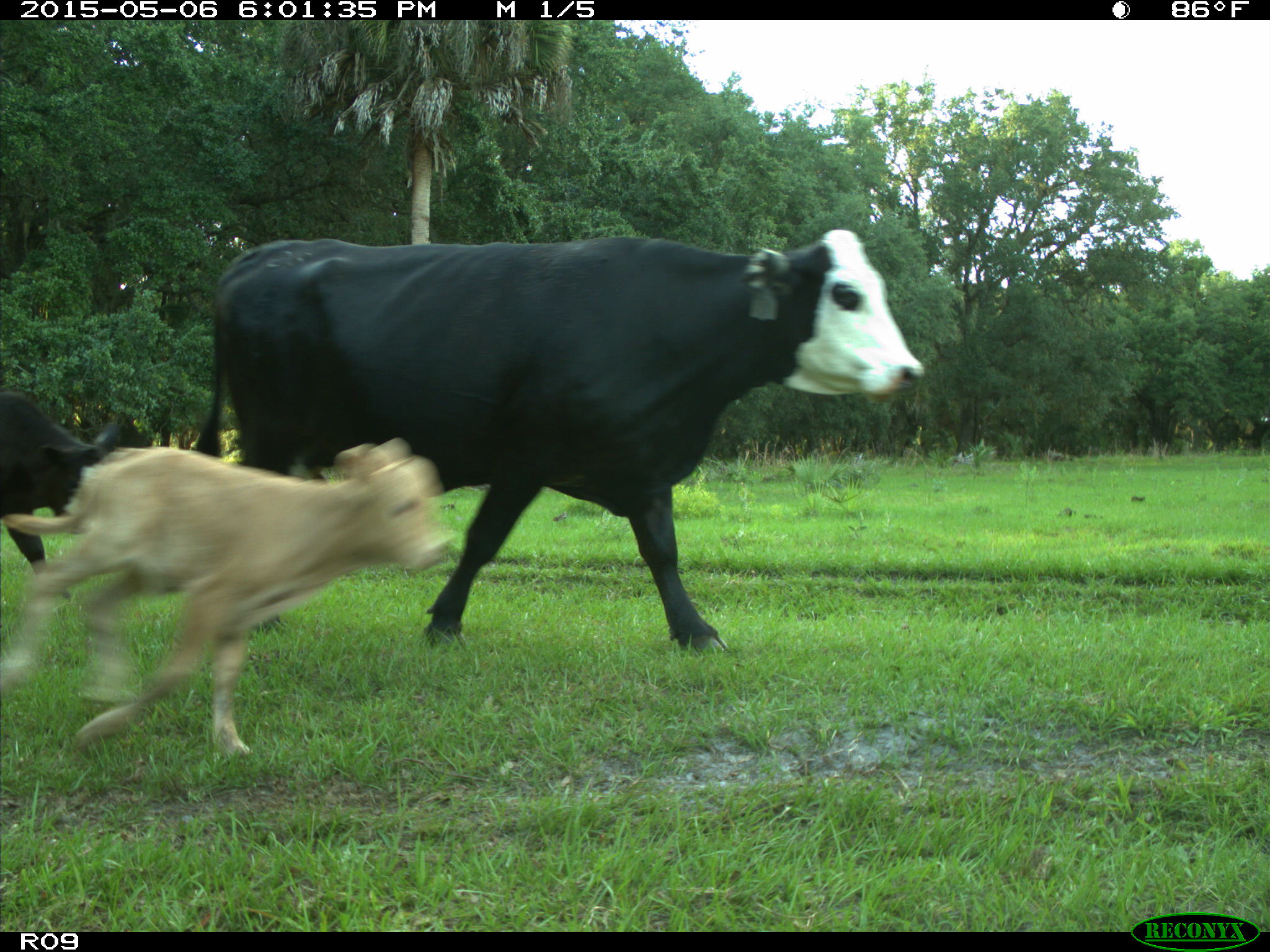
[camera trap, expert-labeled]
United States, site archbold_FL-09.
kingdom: Animalia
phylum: Chordata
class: Mammalia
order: Artiodactyla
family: Bovidae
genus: Bos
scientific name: Bos taurus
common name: domestic cow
Bos taurus (domestic cow).